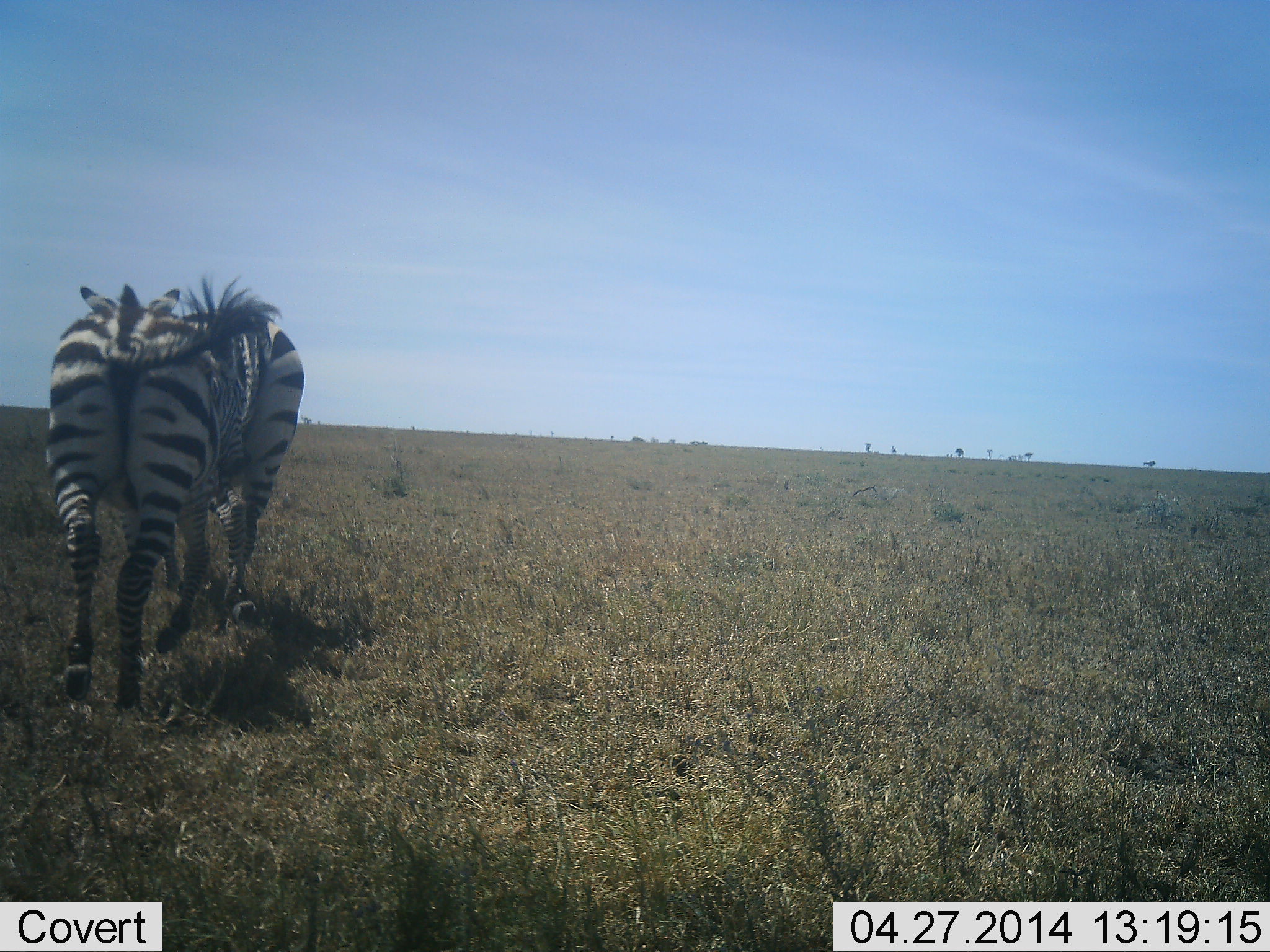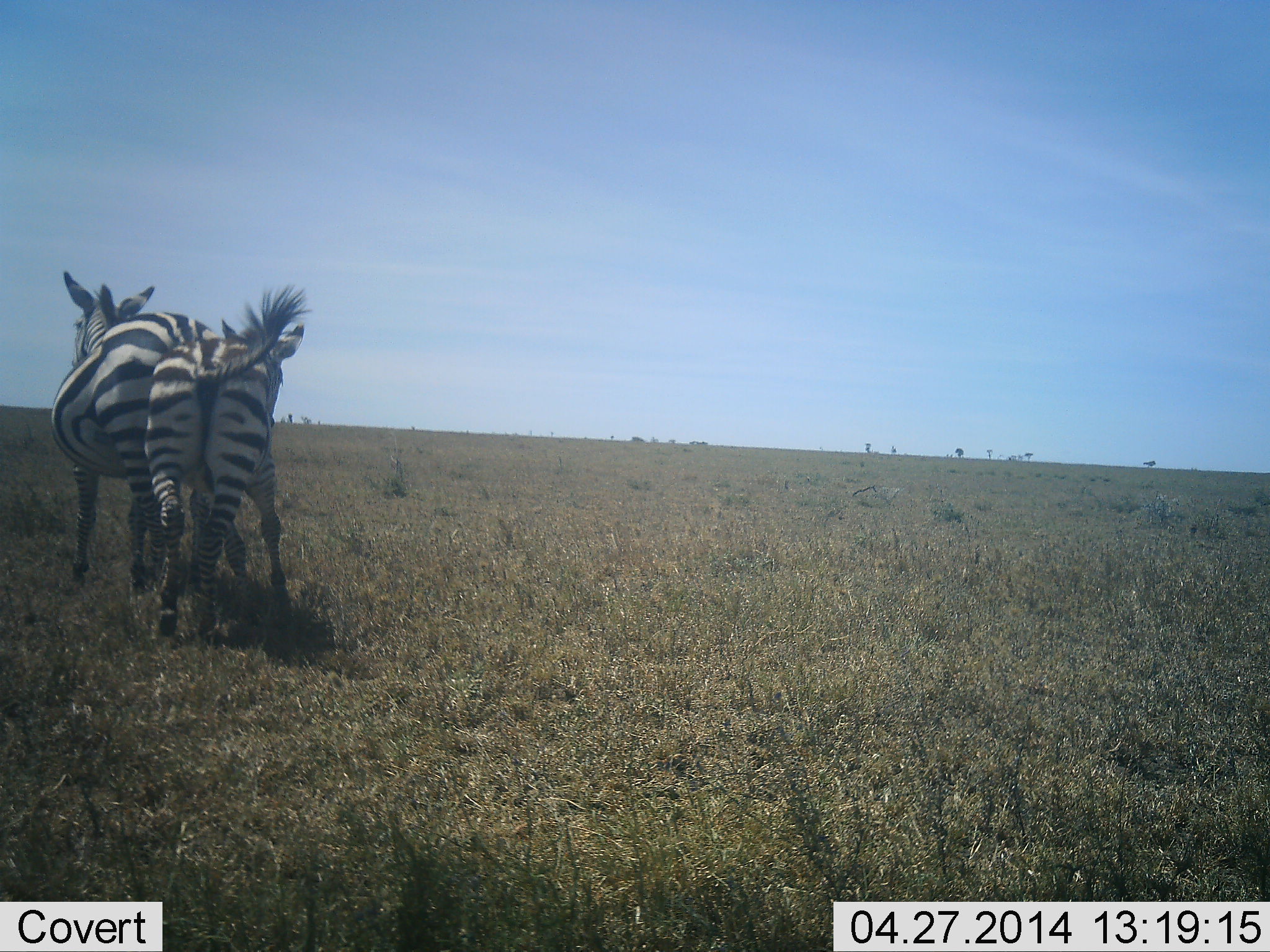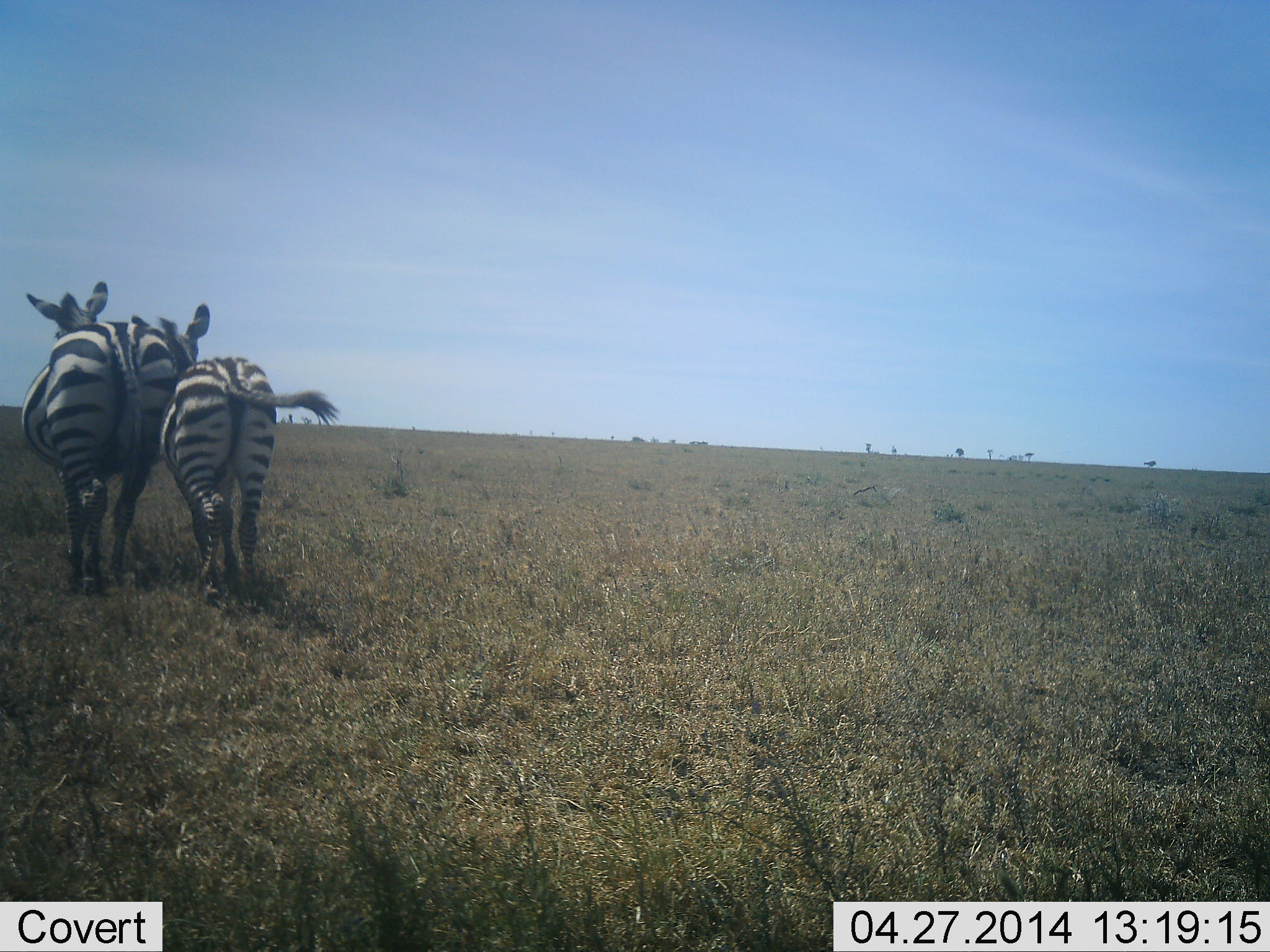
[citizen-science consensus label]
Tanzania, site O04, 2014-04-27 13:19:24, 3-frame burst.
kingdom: Animalia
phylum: Chordata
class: Mammalia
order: Perissodactyla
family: Equidae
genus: Equus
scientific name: Equus quagga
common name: plains zebra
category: zebra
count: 2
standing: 0%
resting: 0%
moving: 90%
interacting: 40%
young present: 20%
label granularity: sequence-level